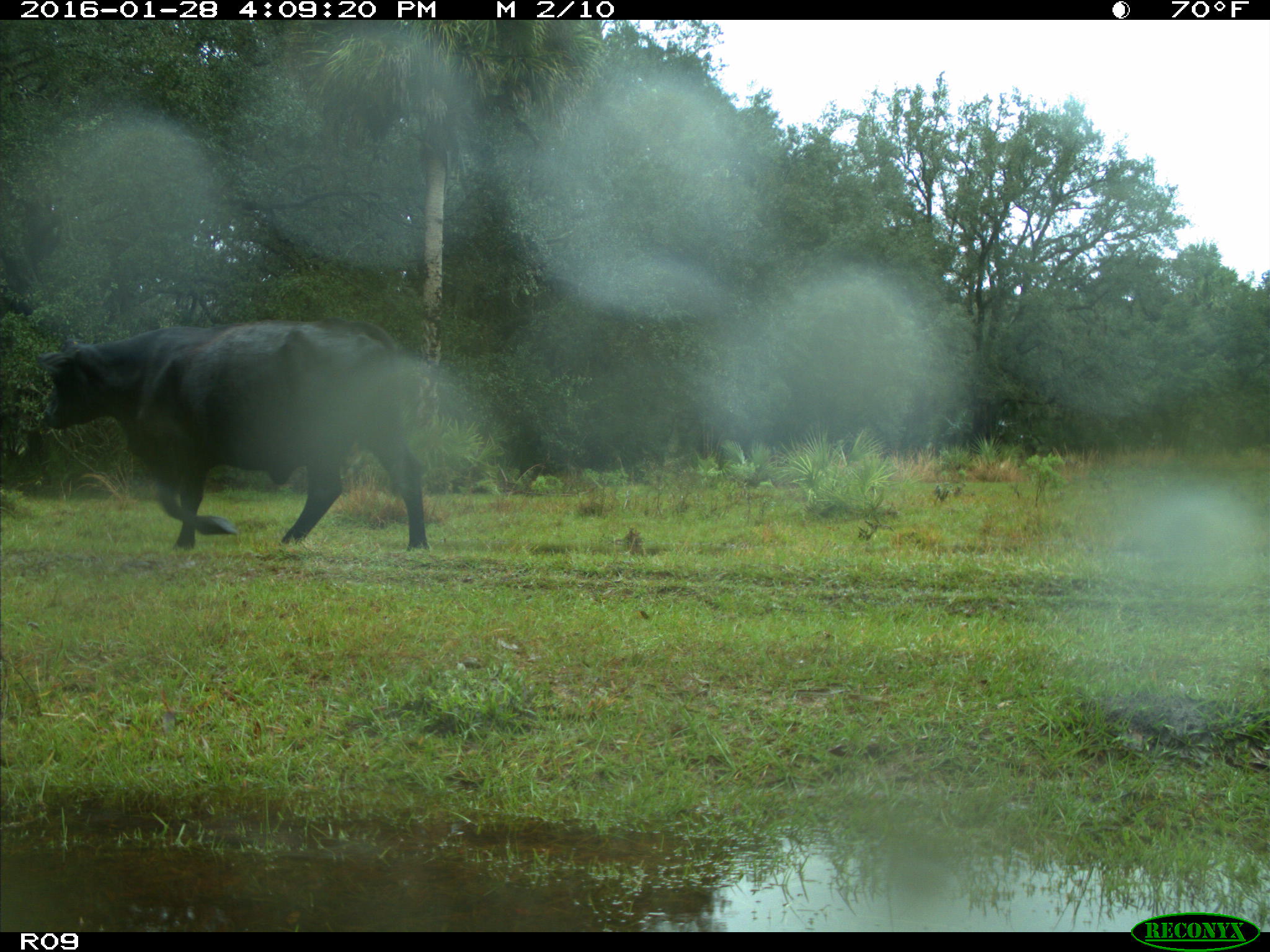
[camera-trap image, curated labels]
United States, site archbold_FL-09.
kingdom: Animalia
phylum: Chordata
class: Mammalia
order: Artiodactyla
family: Bovidae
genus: Bos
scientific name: Bos taurus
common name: domestic cow